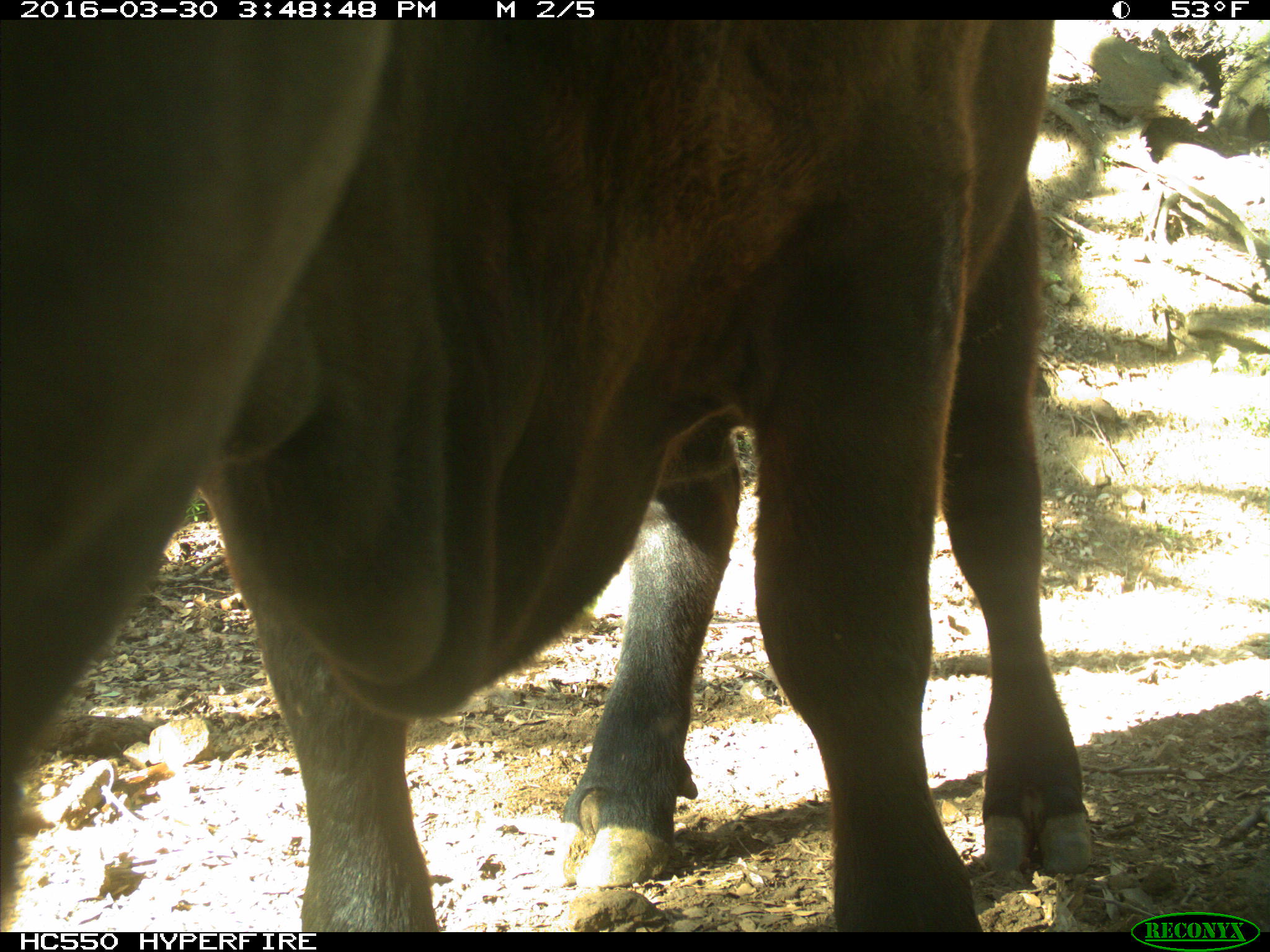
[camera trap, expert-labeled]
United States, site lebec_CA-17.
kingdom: Animalia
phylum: Chordata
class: Mammalia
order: Artiodactyla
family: Bovidae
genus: Bos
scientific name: Bos taurus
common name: domestic cow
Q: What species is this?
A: Bos taurus (domestic cow).